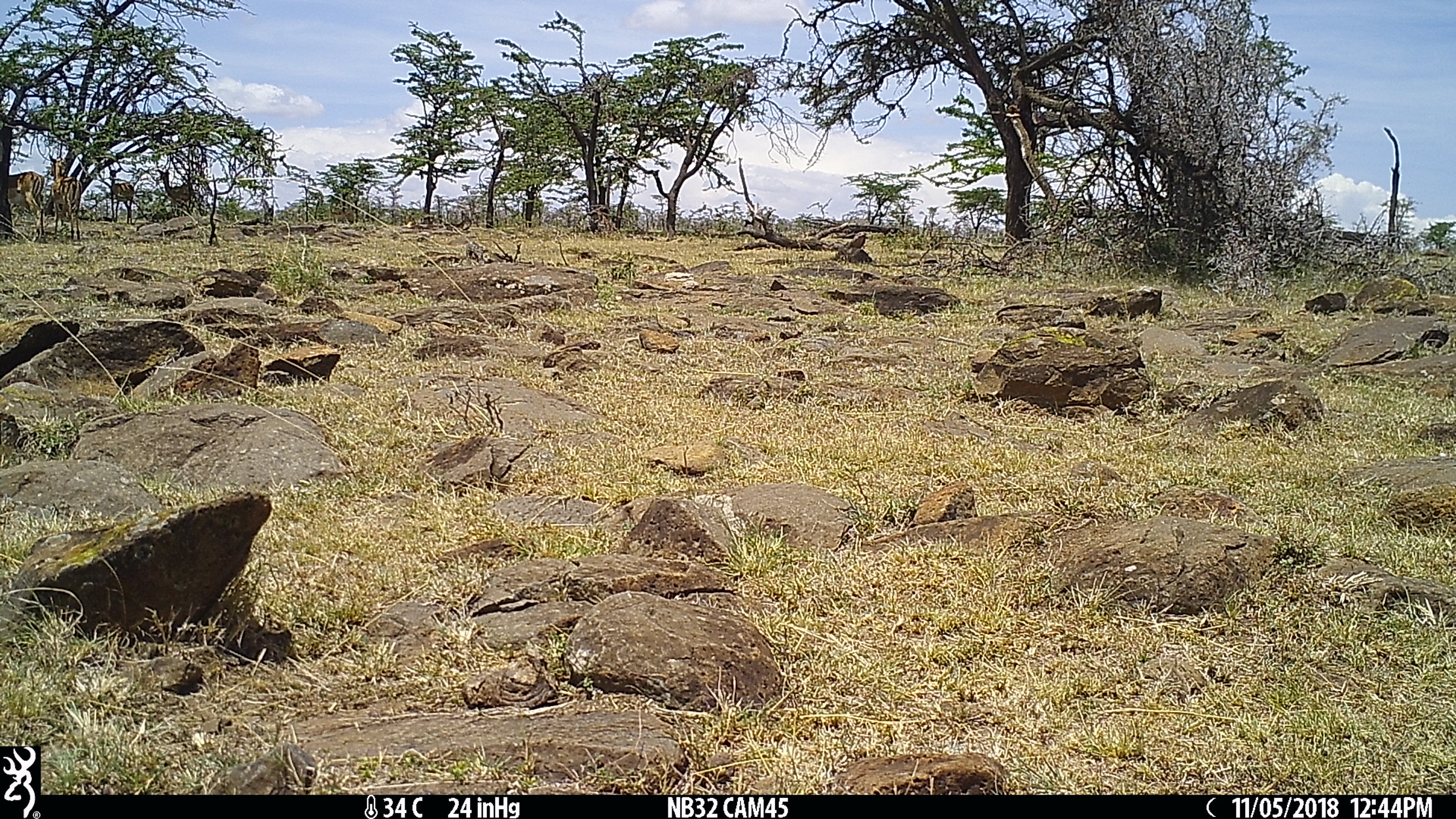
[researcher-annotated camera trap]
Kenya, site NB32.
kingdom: Animalia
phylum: Chordata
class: Mammalia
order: Artiodactyla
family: Bovidae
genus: Aepyceros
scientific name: Aepyceros melampus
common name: impala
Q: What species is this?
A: Impala (Aepyceros melampus).